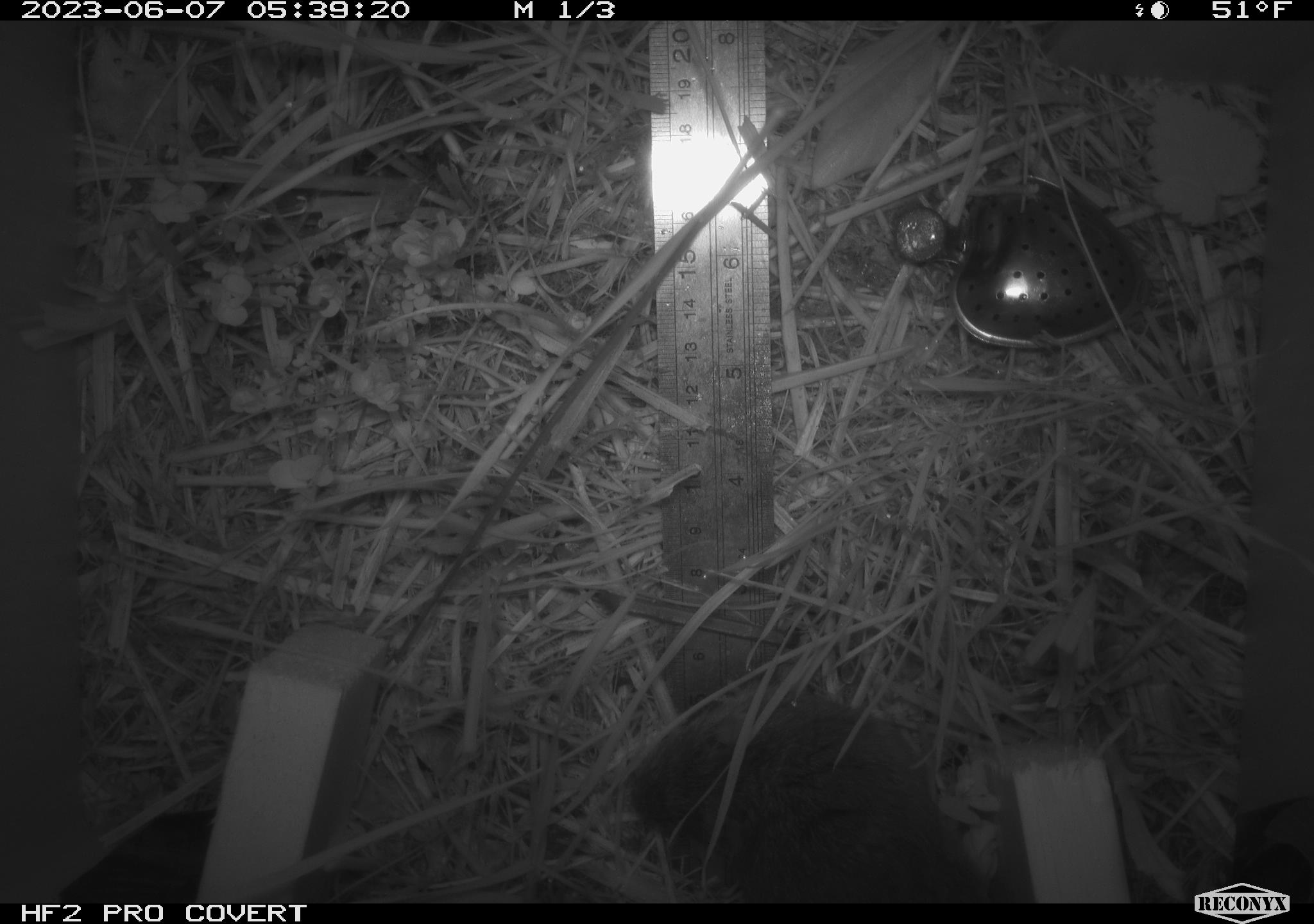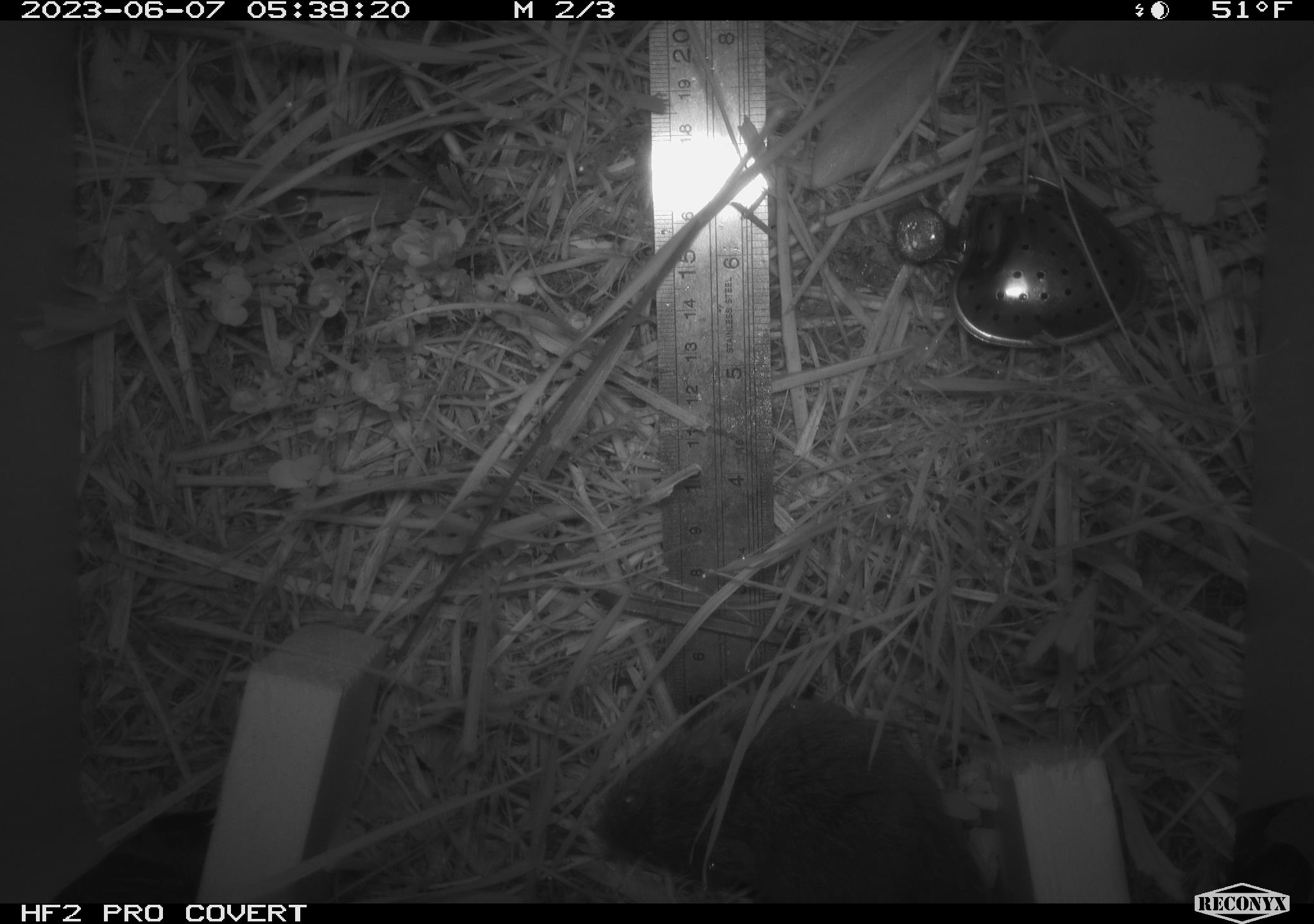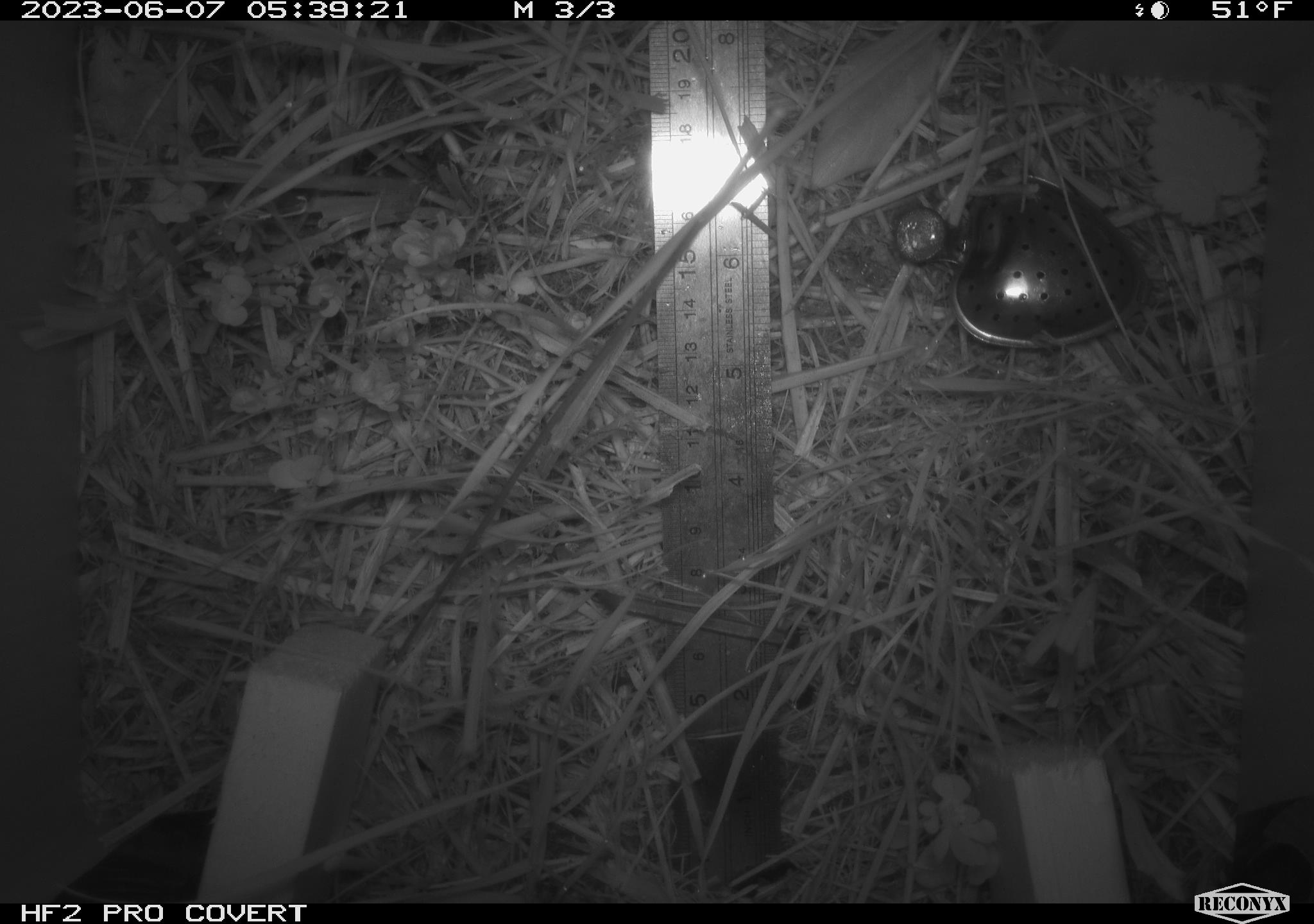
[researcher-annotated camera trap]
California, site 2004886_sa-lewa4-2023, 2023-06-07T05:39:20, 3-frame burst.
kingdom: Animalia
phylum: Chordata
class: Mammalia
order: Rodentia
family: Cricetidae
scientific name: Cricetidae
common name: hamsters, voles, lemmings, and allies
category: cricetidae family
Cricetidae family (hamsters, voles, lemmings, and allies) (Cricetidae).